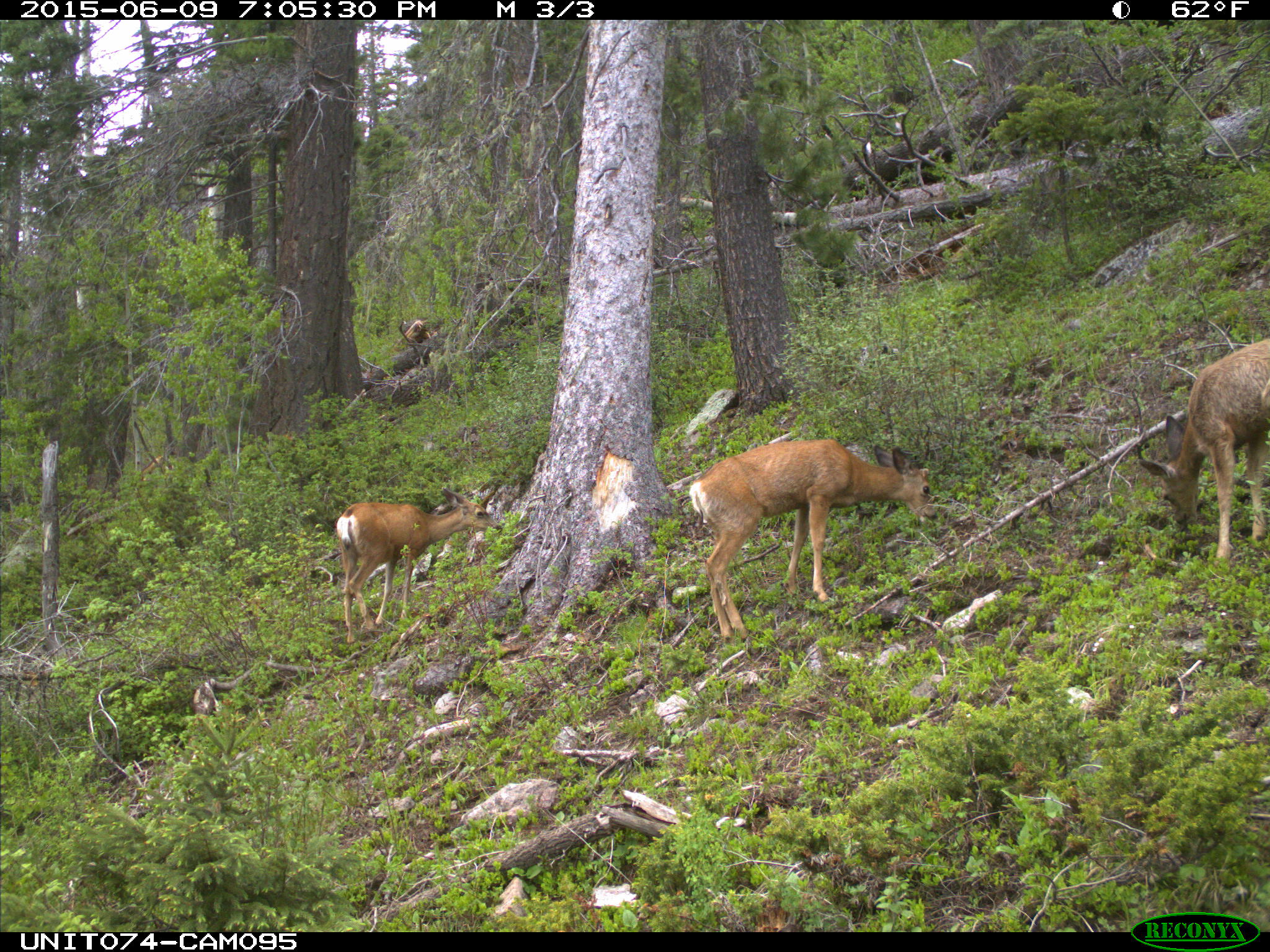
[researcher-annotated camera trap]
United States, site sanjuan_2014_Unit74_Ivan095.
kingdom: Animalia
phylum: Chordata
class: Mammalia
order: Artiodactyla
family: Cervidae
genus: Odocoileus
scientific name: Odocoileus hemionus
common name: mule deer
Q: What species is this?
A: Odocoileus hemionus (mule deer).